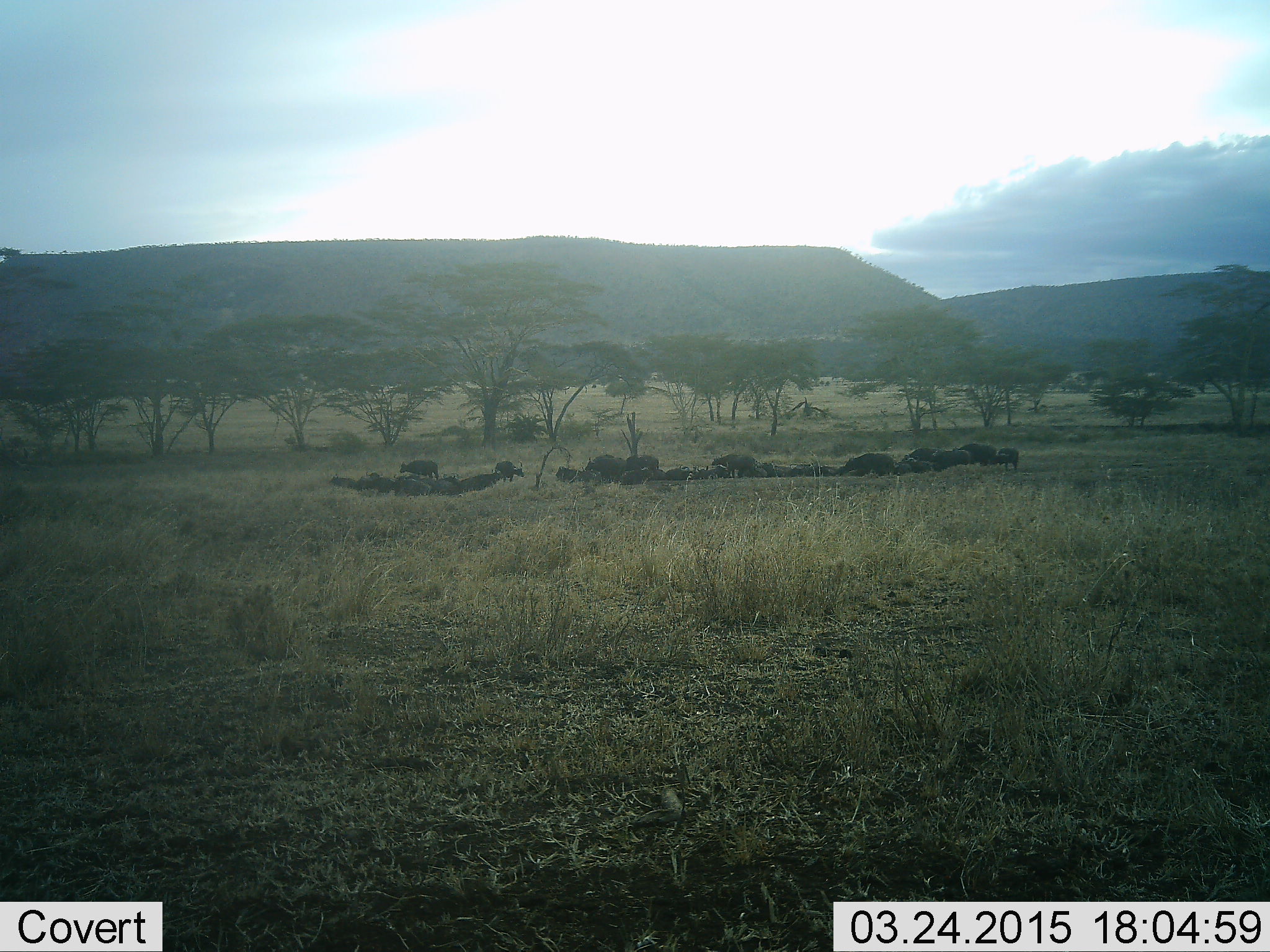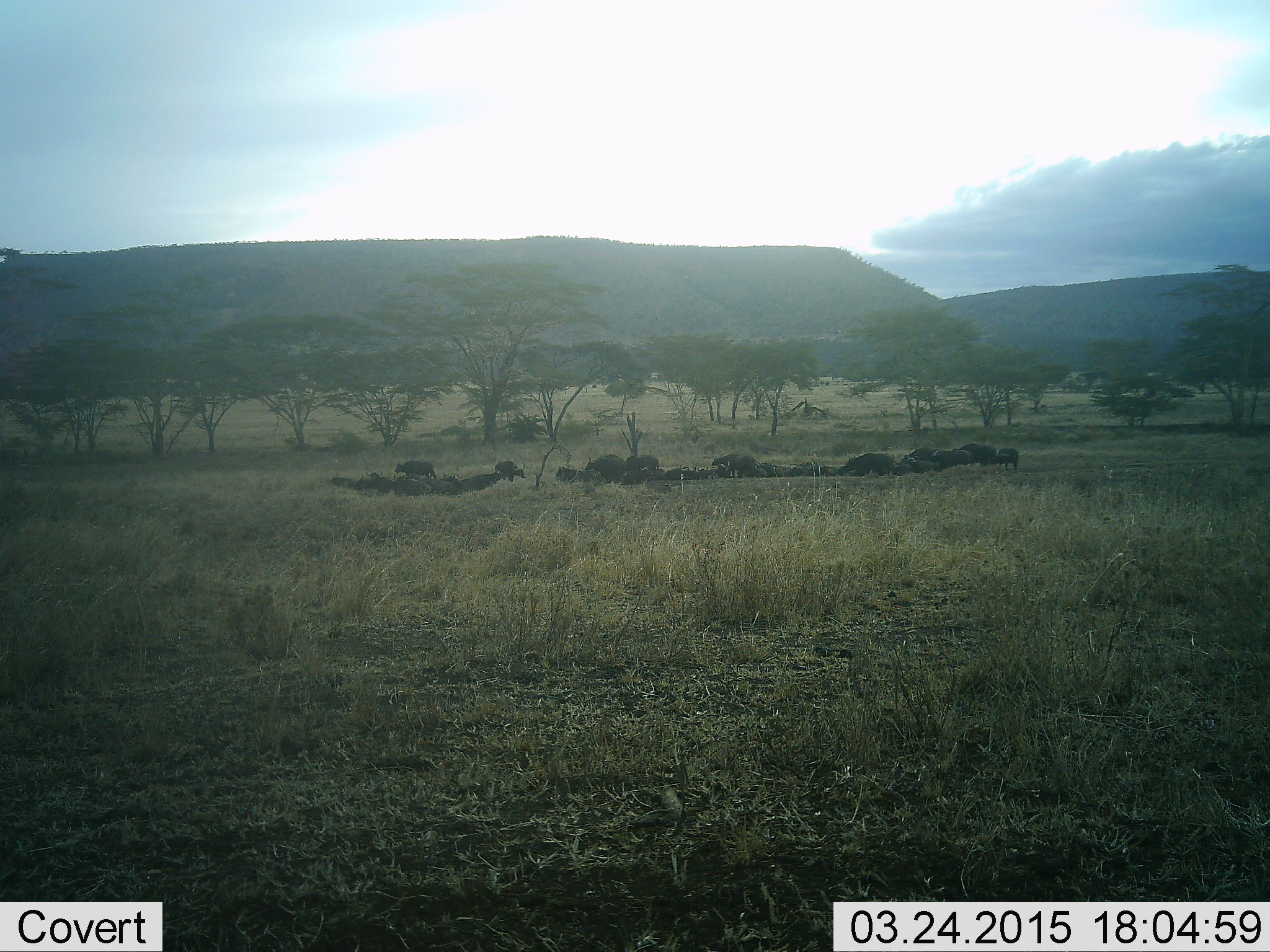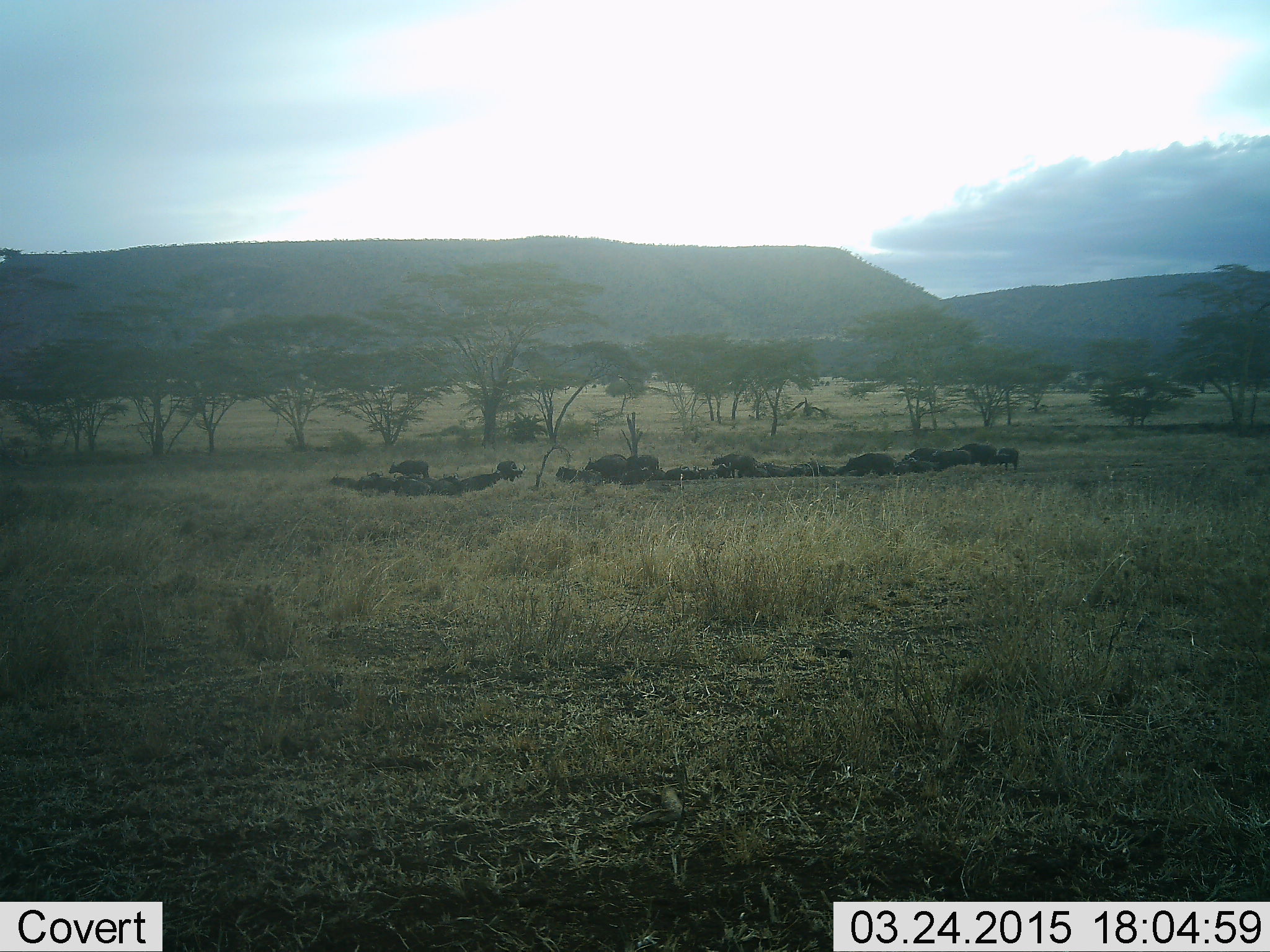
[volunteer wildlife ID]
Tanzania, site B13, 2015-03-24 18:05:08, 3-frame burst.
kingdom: Animalia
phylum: Chordata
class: Mammalia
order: Artiodactyla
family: Bovidae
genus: Syncerus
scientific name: Syncerus caffer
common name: cape buffalo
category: buffalo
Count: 11-50.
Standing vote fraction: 60%.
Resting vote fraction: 70%.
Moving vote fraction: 50%.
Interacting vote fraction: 10%.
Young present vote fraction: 0%.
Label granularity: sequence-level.